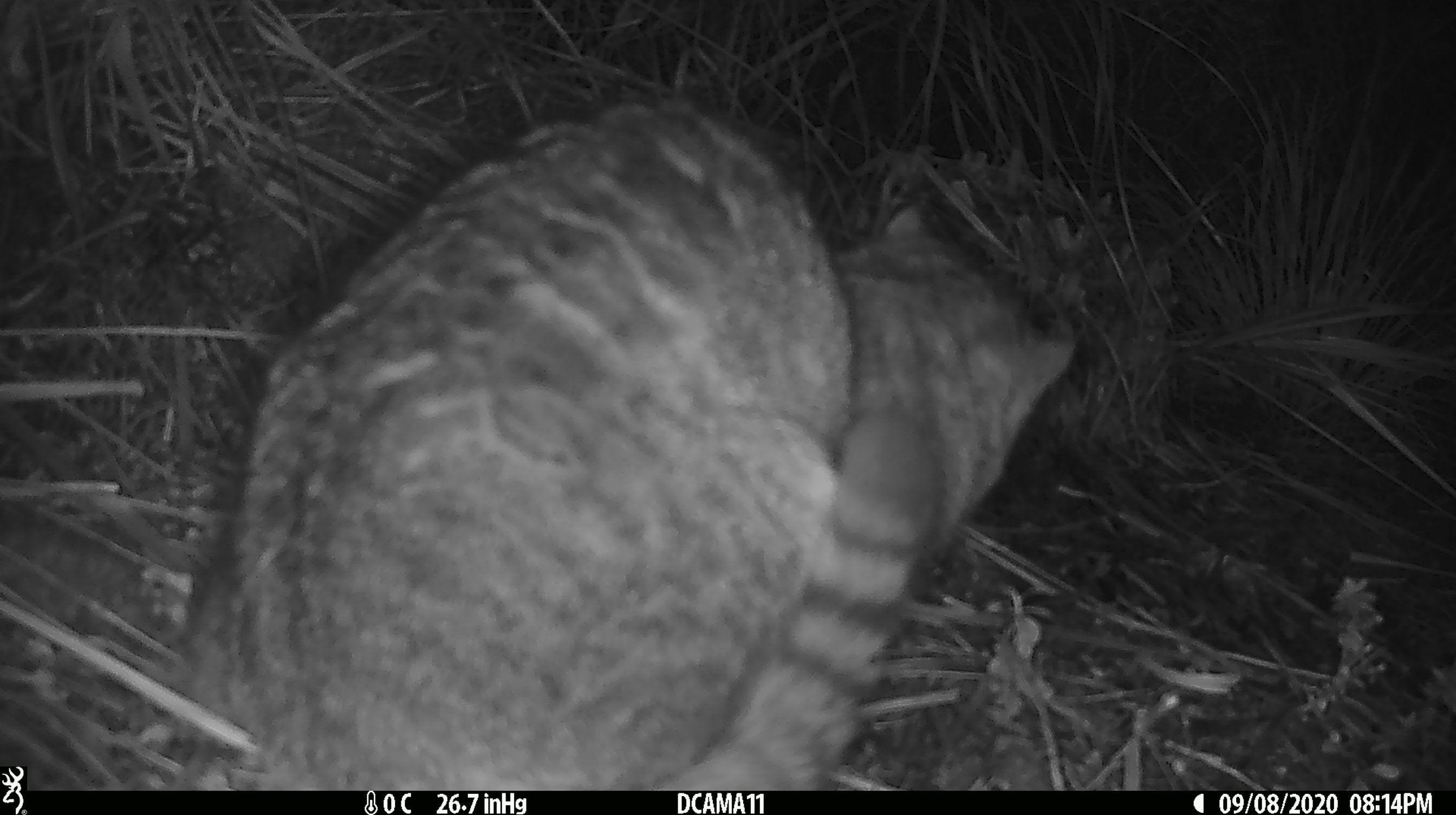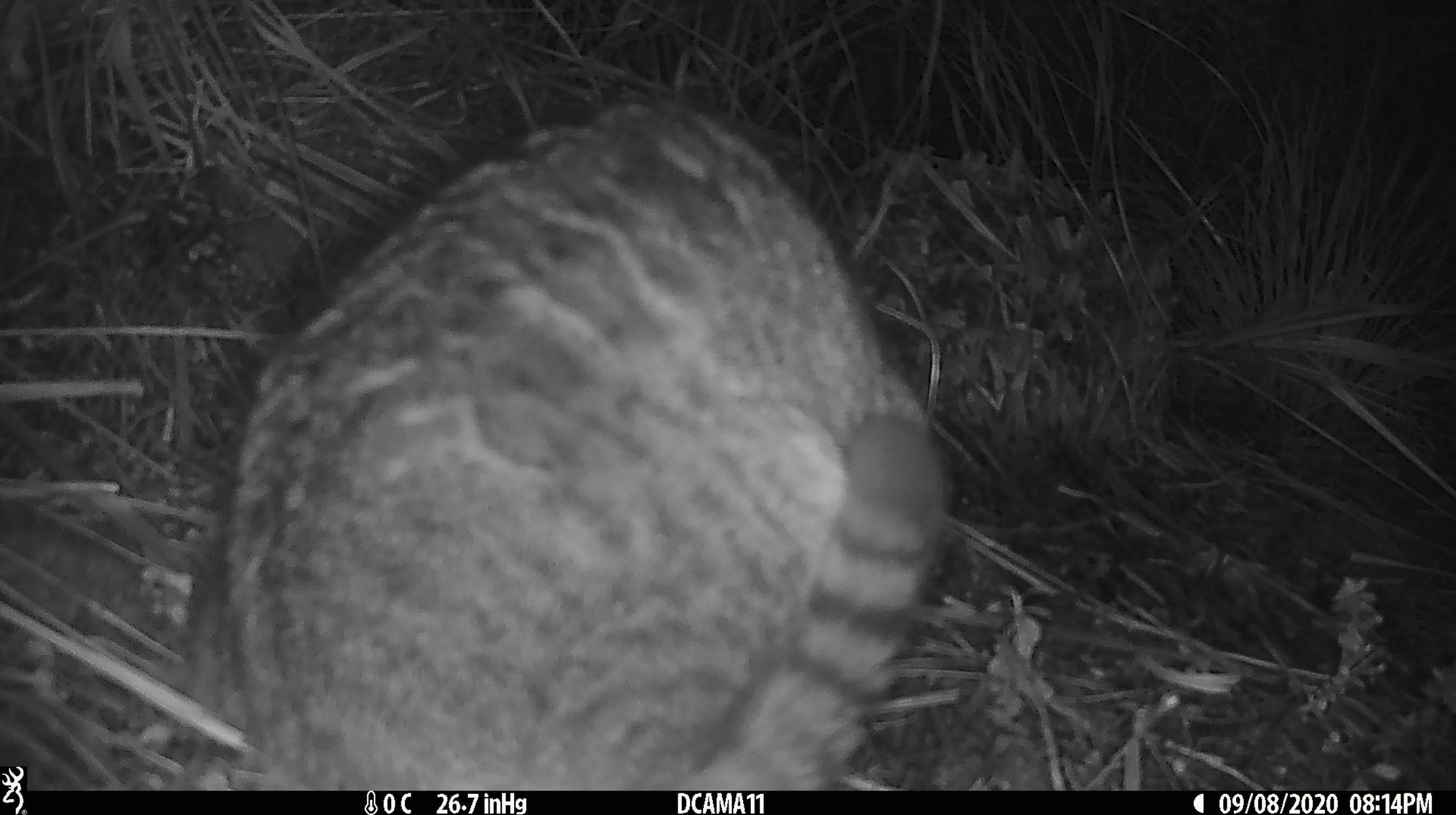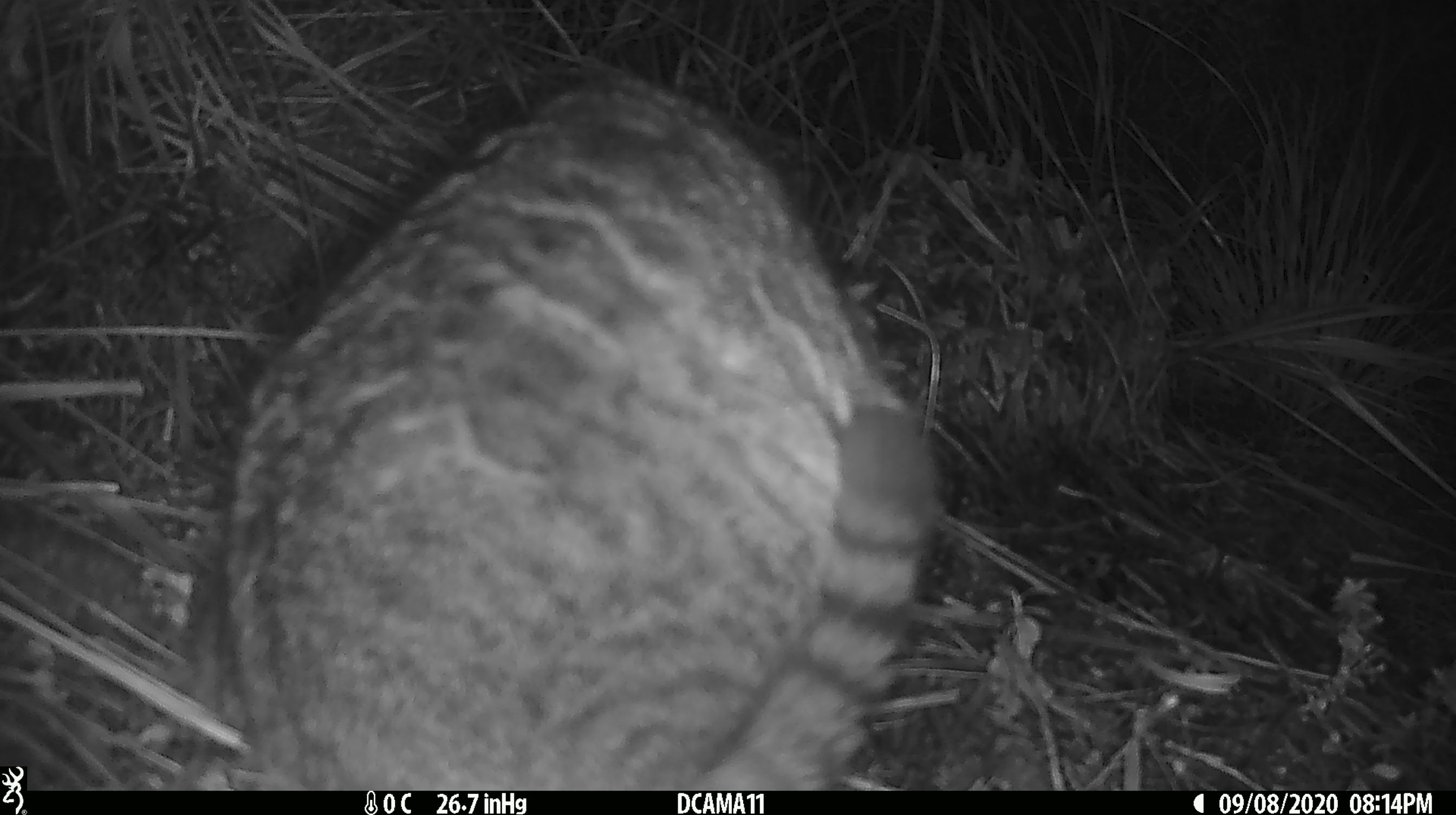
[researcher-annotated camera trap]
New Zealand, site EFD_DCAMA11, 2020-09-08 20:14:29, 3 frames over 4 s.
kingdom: Animalia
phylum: Chordata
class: Mammalia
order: Carnivora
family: Felidae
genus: Felis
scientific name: Felis catus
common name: domestic cat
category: cat